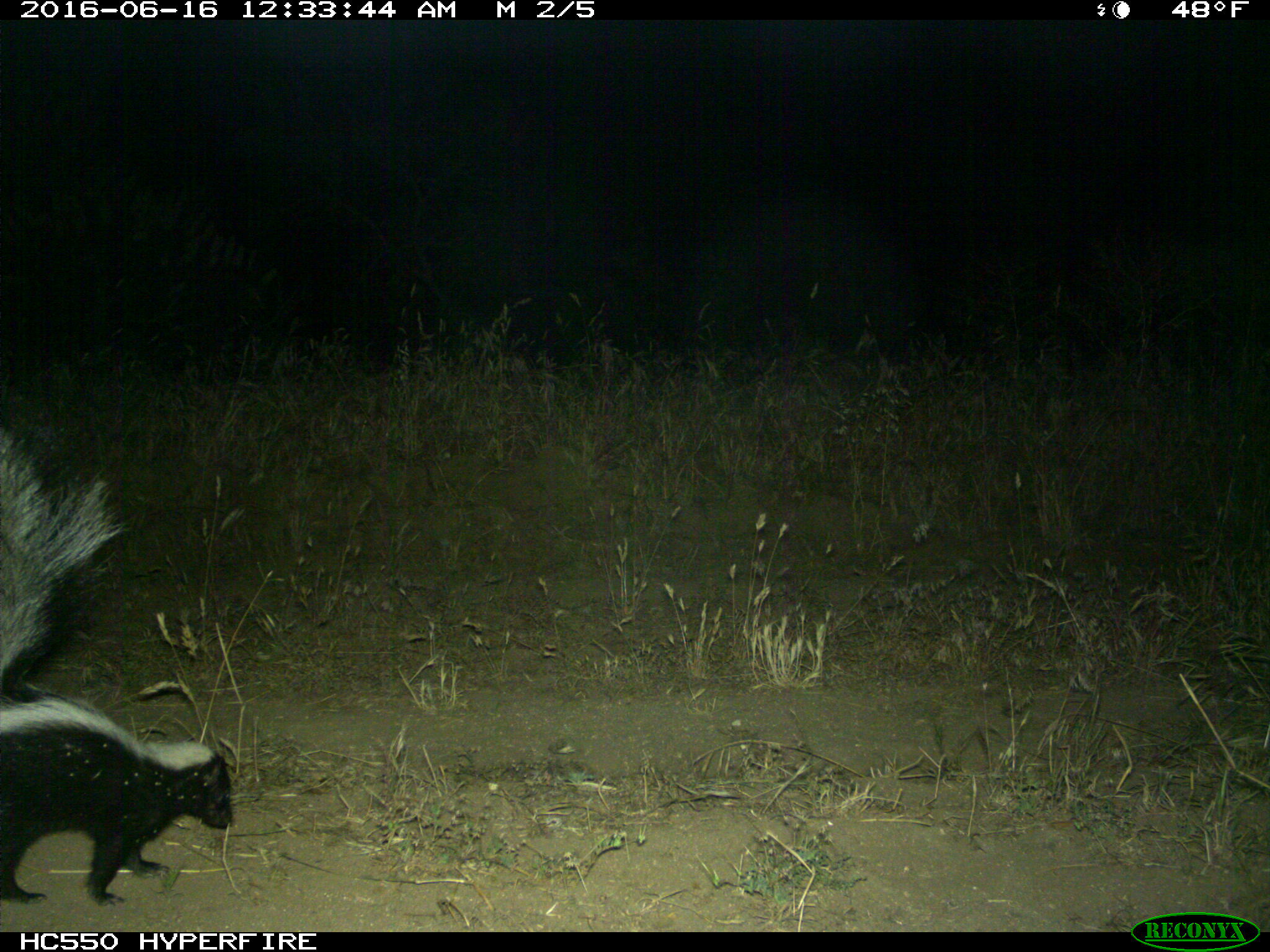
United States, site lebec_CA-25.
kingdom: Animalia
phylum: Chordata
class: Mammalia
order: Carnivora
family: Mephitidae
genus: Mephitis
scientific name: Mephitis mephitis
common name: striped skunk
Mephitis mephitis (striped skunk).